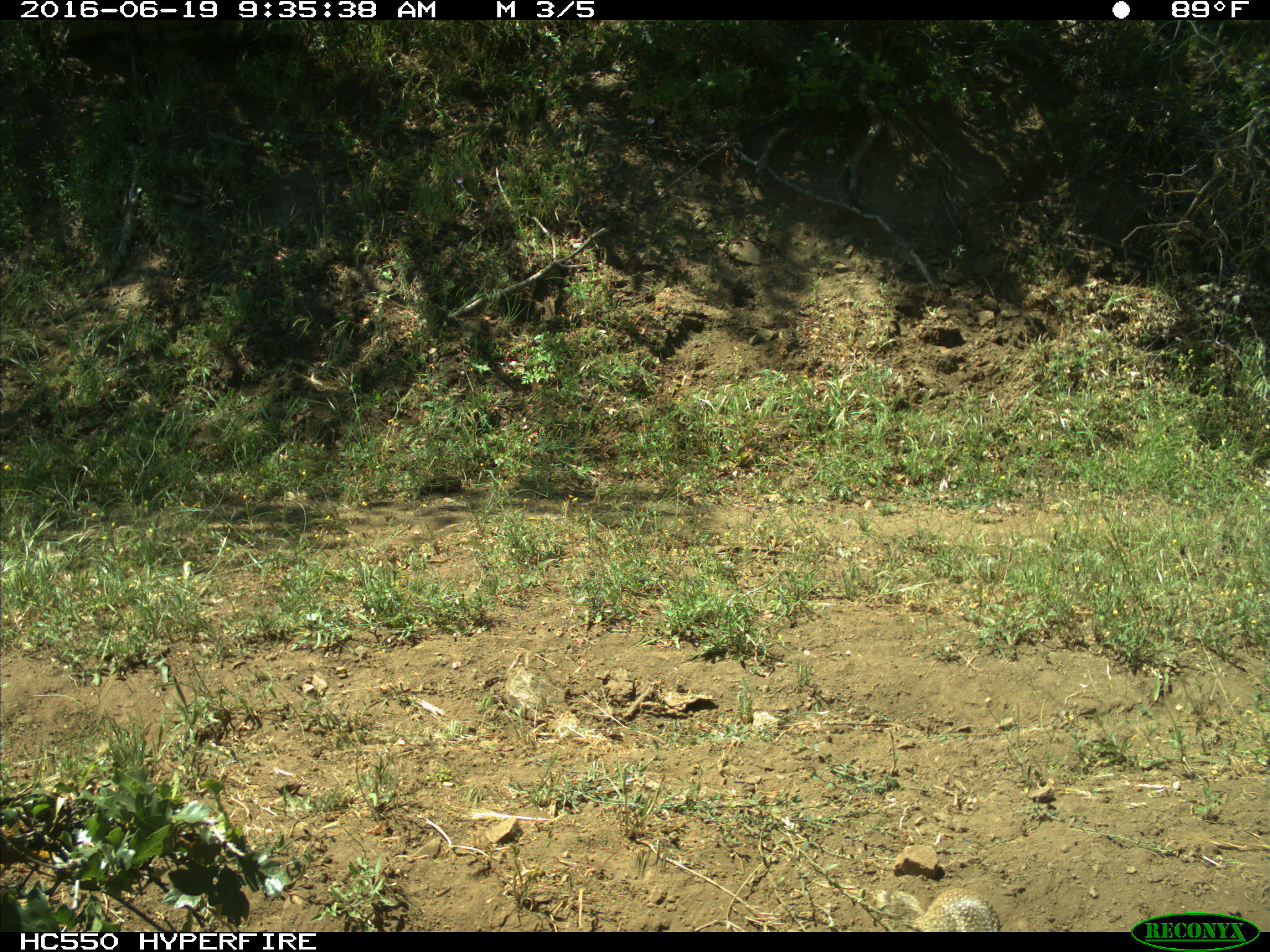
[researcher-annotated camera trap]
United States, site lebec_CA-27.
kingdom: Animalia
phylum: Chordata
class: Mammalia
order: Rodentia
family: Sciuridae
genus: Otospermophilus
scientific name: Otospermophilus beecheyi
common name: california ground squirrel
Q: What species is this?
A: Otospermophilus beecheyi (california ground squirrel).